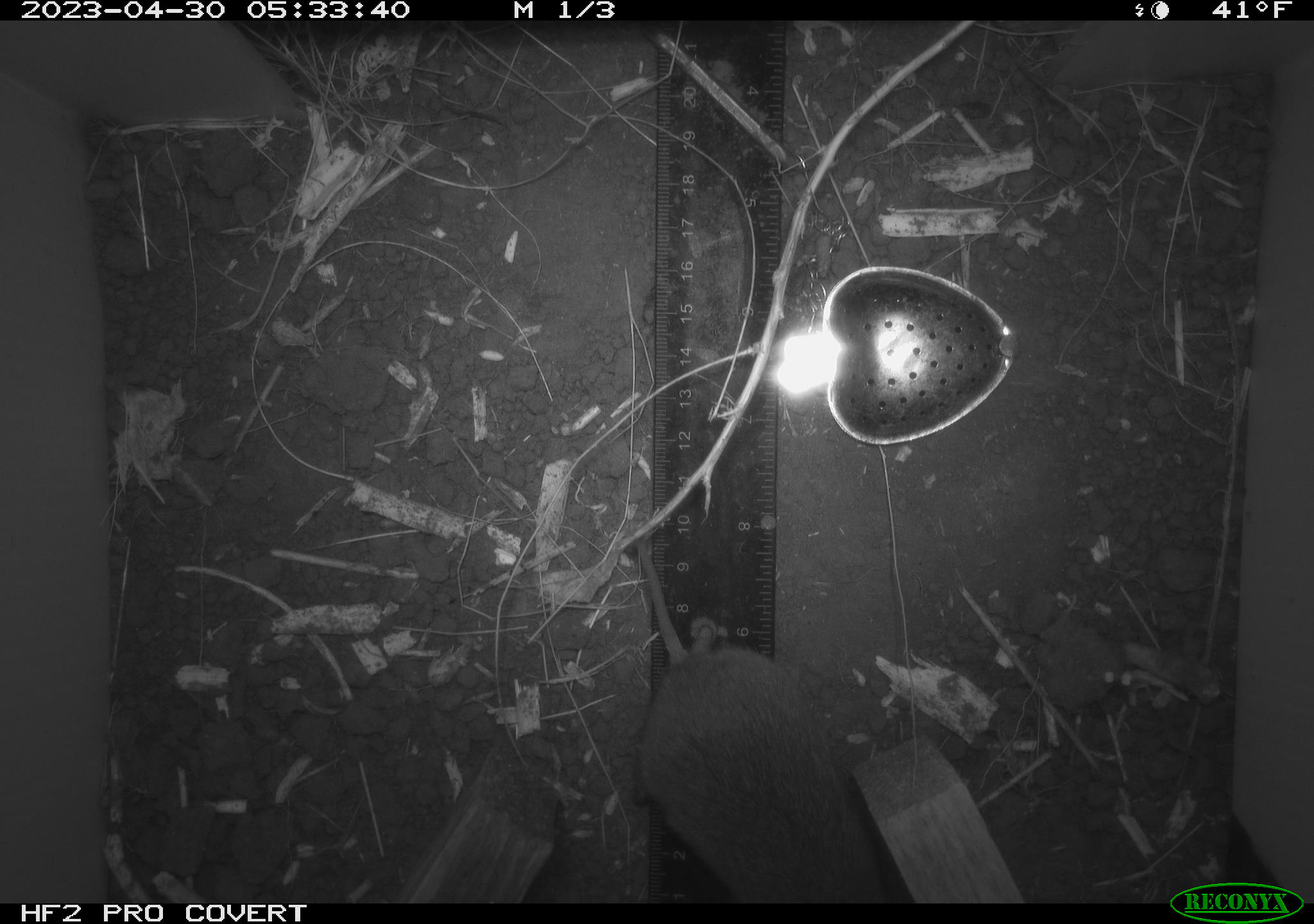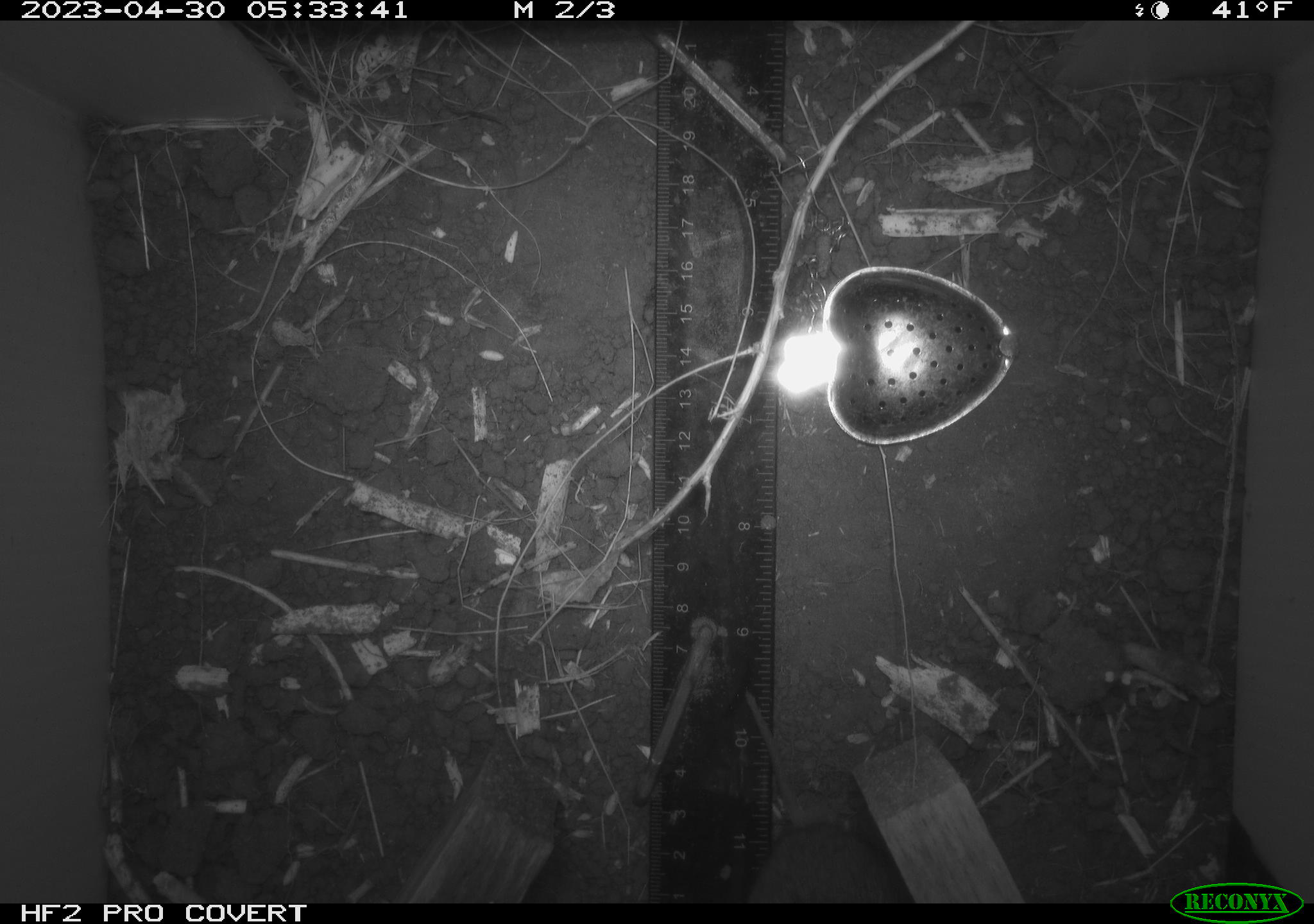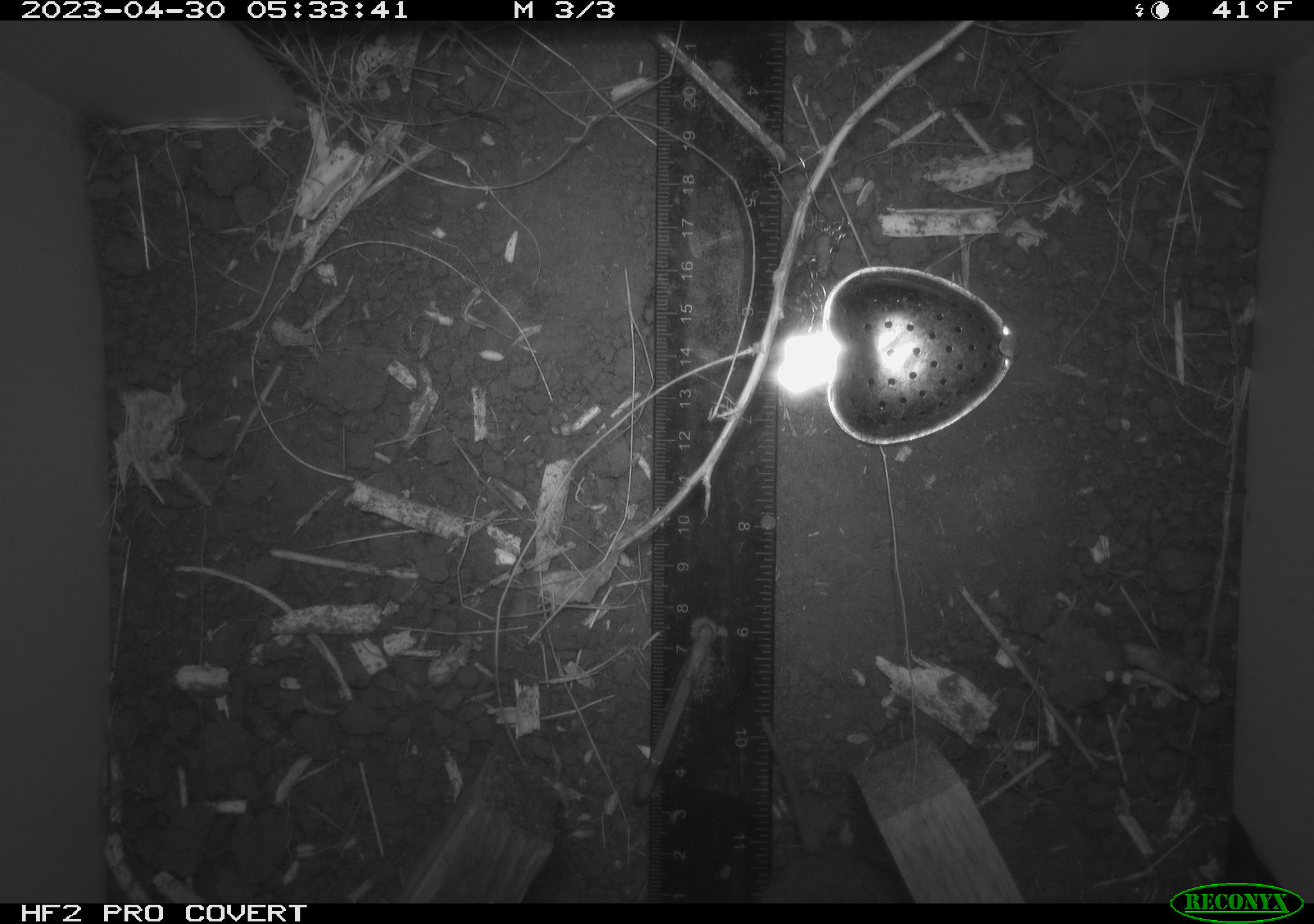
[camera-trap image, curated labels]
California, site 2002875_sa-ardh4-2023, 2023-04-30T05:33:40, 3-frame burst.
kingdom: Animalia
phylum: Chordata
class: Mammalia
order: Rodentia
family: Cricetidae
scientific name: Arvicolinae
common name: voles, lemmings, and muskrats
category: arvicolinae subfamily